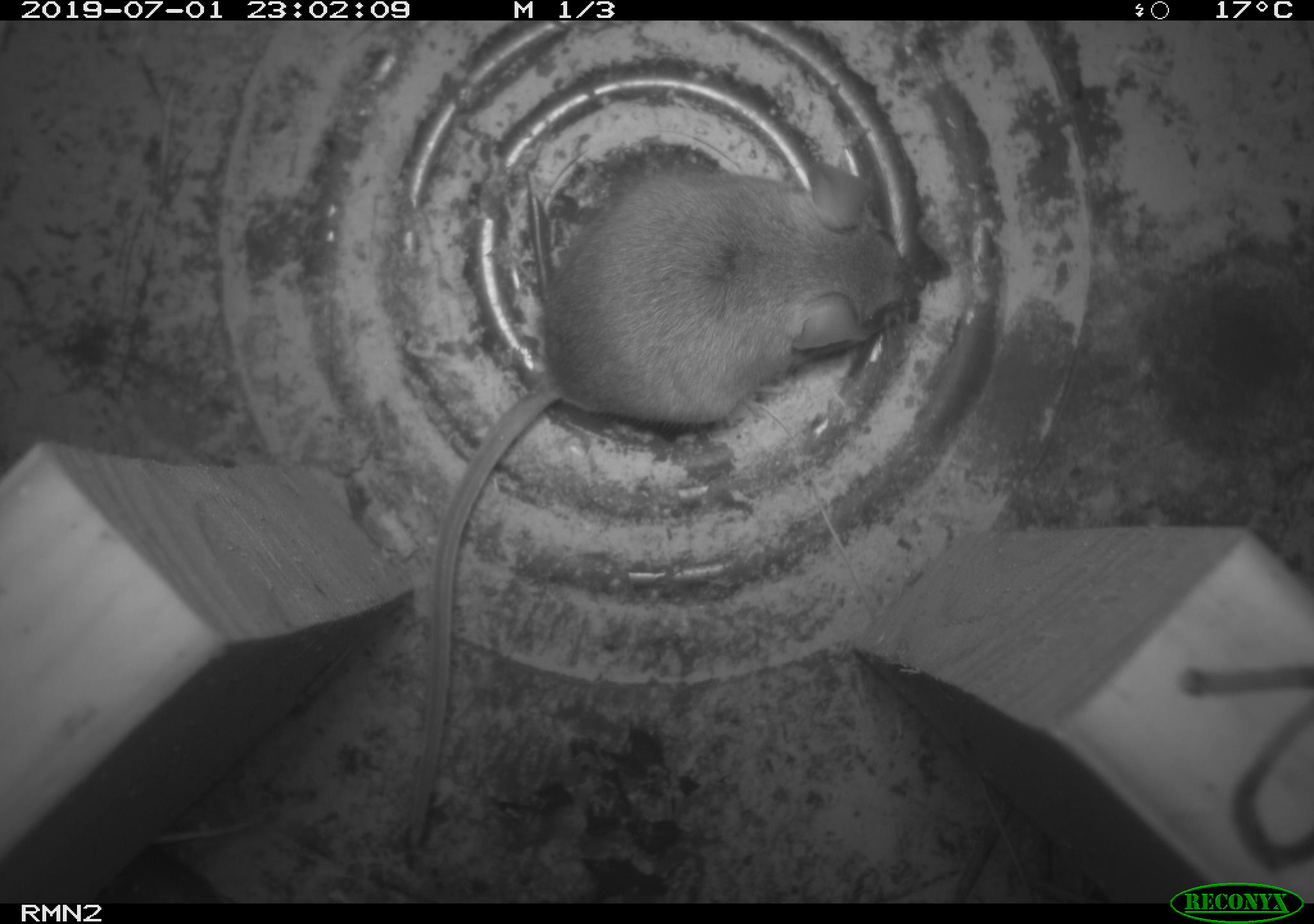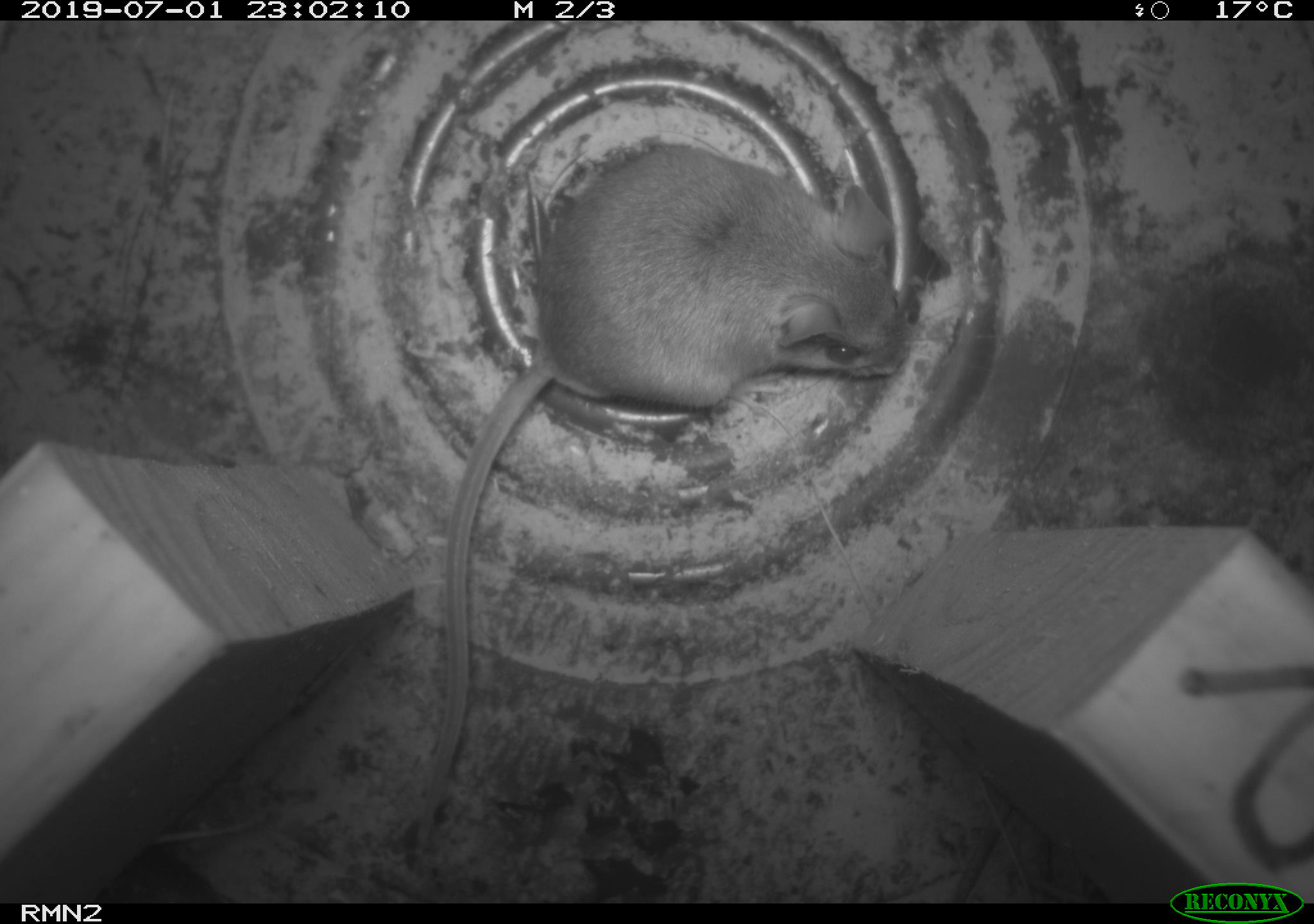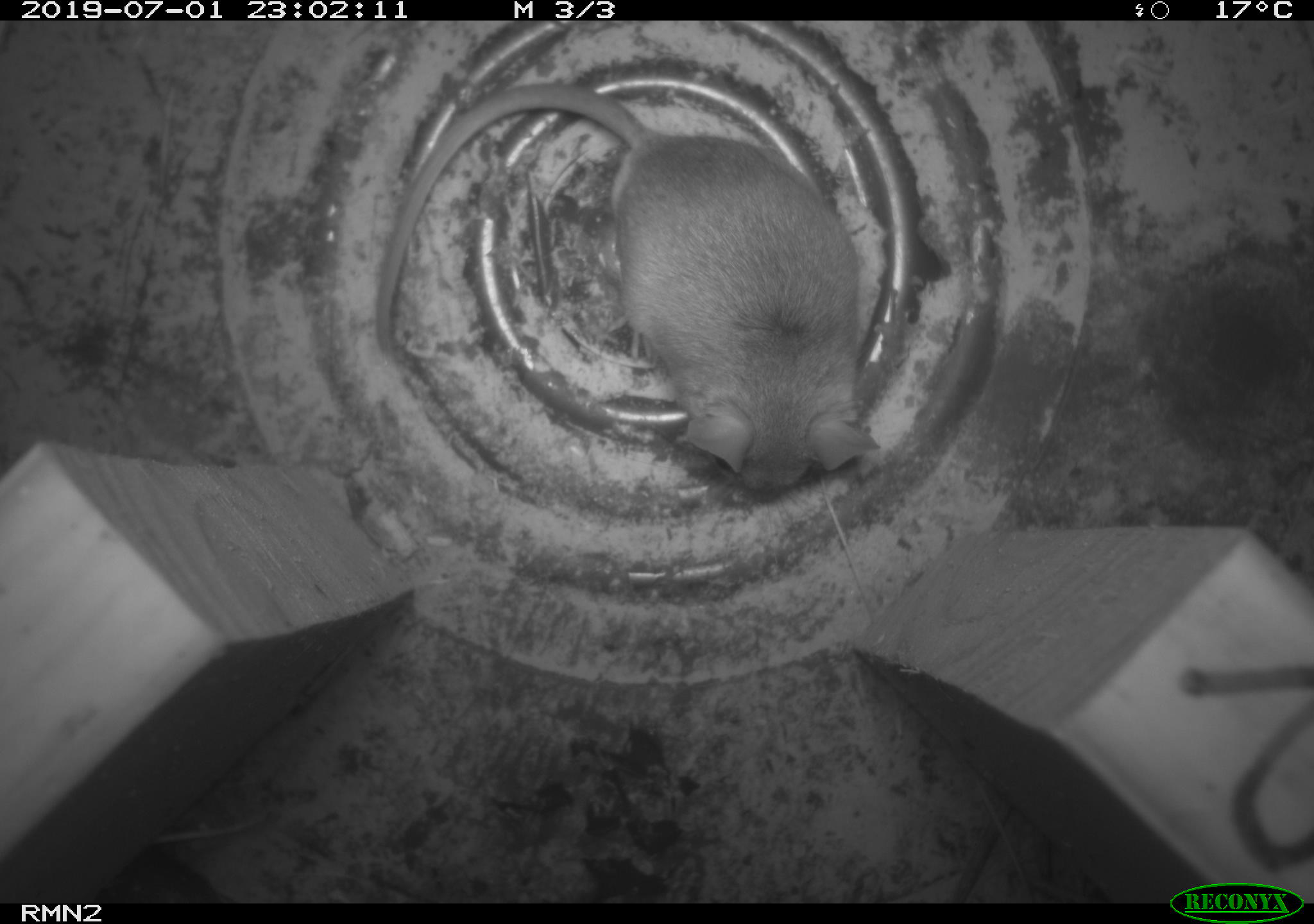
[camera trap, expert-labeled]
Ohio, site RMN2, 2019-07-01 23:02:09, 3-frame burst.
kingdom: Animalia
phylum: Chordata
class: Mammalia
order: Rodentia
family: Cricetidae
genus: Peromyscus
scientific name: Peromyscus leucopus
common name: white-footed mouse